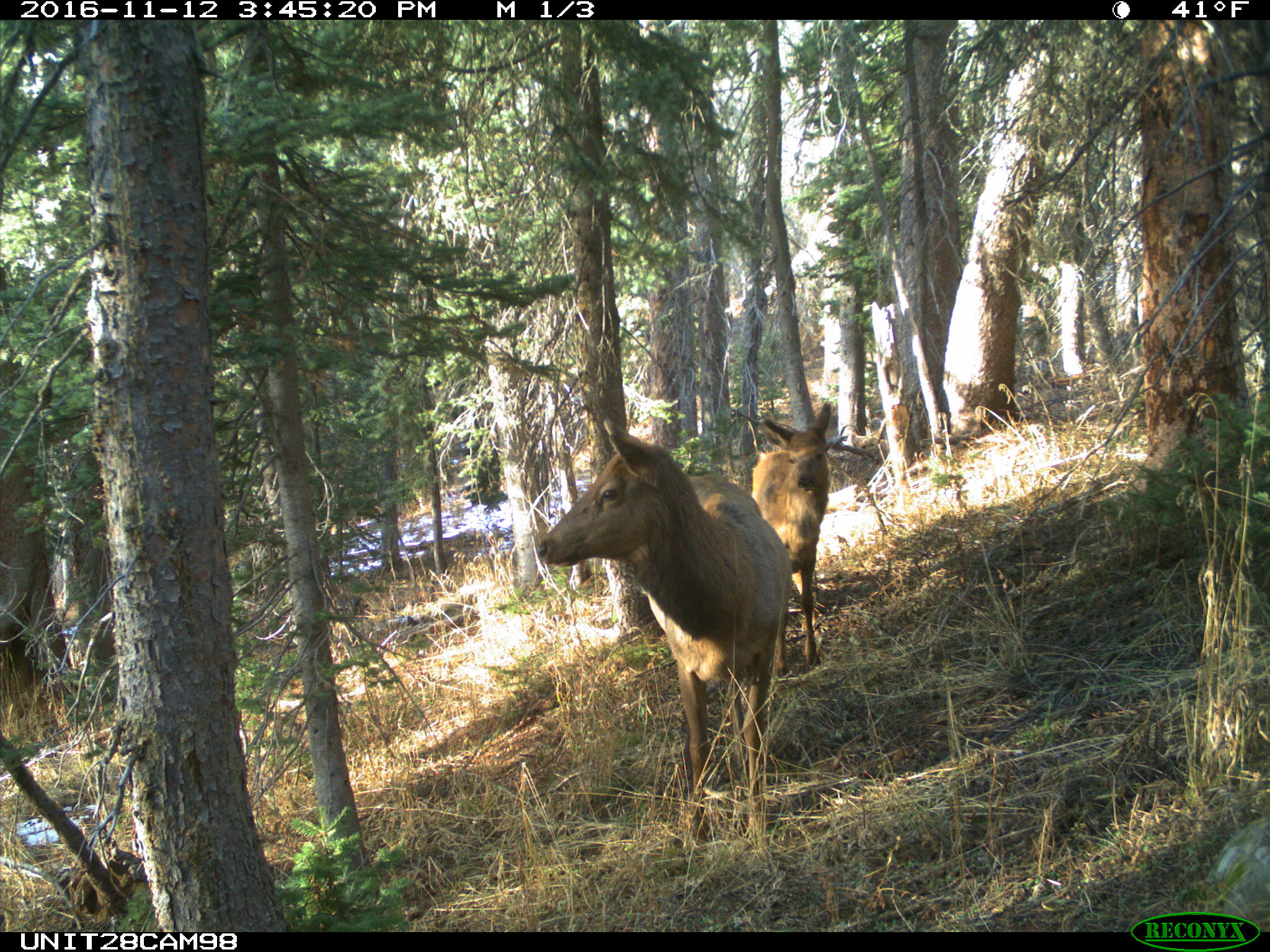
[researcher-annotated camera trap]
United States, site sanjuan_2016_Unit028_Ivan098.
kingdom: Animalia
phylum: Chordata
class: Mammalia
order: Artiodactyla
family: Cervidae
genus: Cervus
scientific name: Cervus elaphus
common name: red deer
Cervus elaphus (red deer).